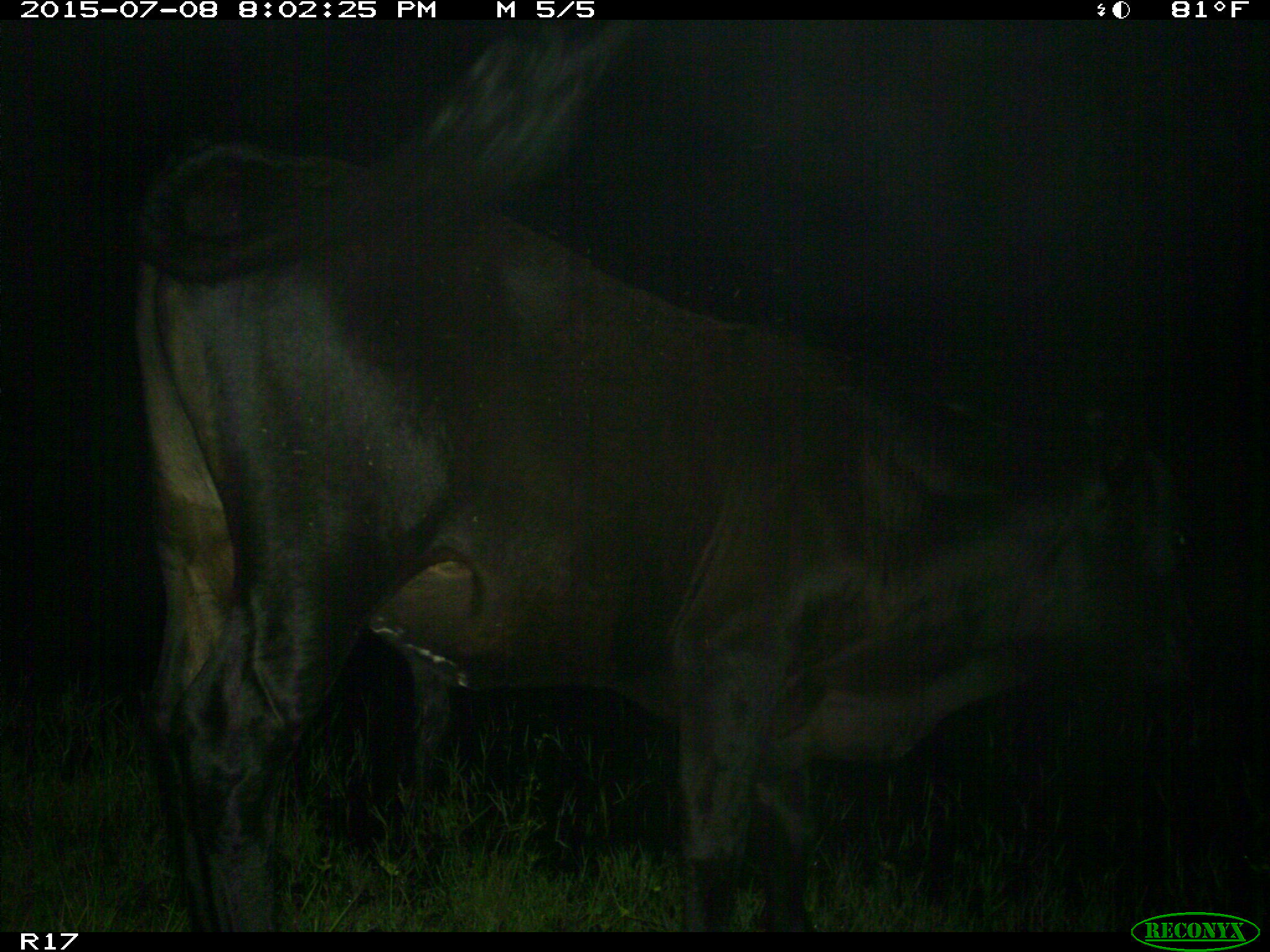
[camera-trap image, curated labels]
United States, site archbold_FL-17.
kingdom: Animalia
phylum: Chordata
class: Mammalia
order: Artiodactyla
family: Bovidae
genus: Bos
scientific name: Bos taurus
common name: domestic cow